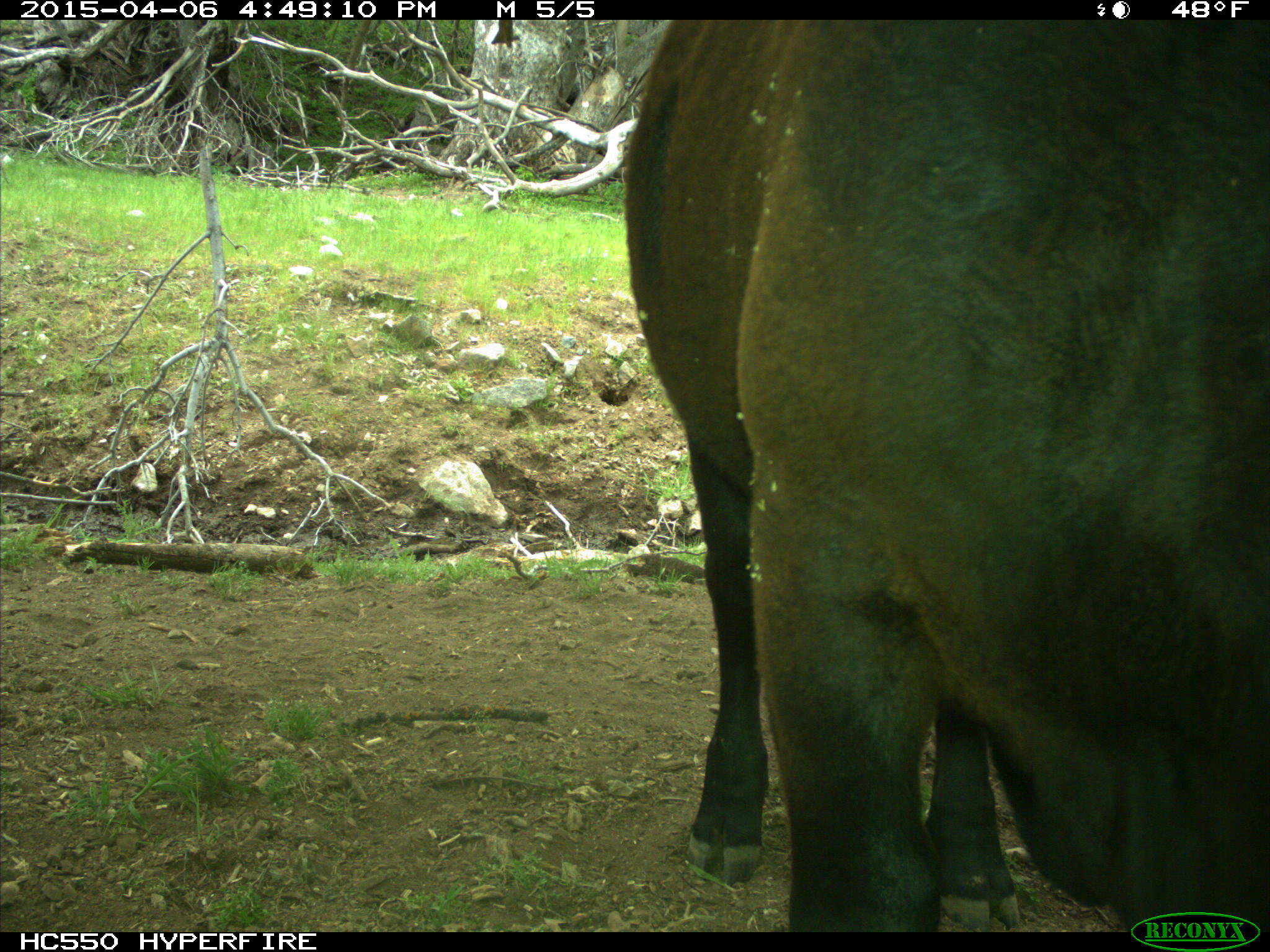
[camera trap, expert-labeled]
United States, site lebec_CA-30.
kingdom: Animalia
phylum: Chordata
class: Mammalia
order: Artiodactyla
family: Bovidae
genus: Bos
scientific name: Bos taurus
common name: domestic cow